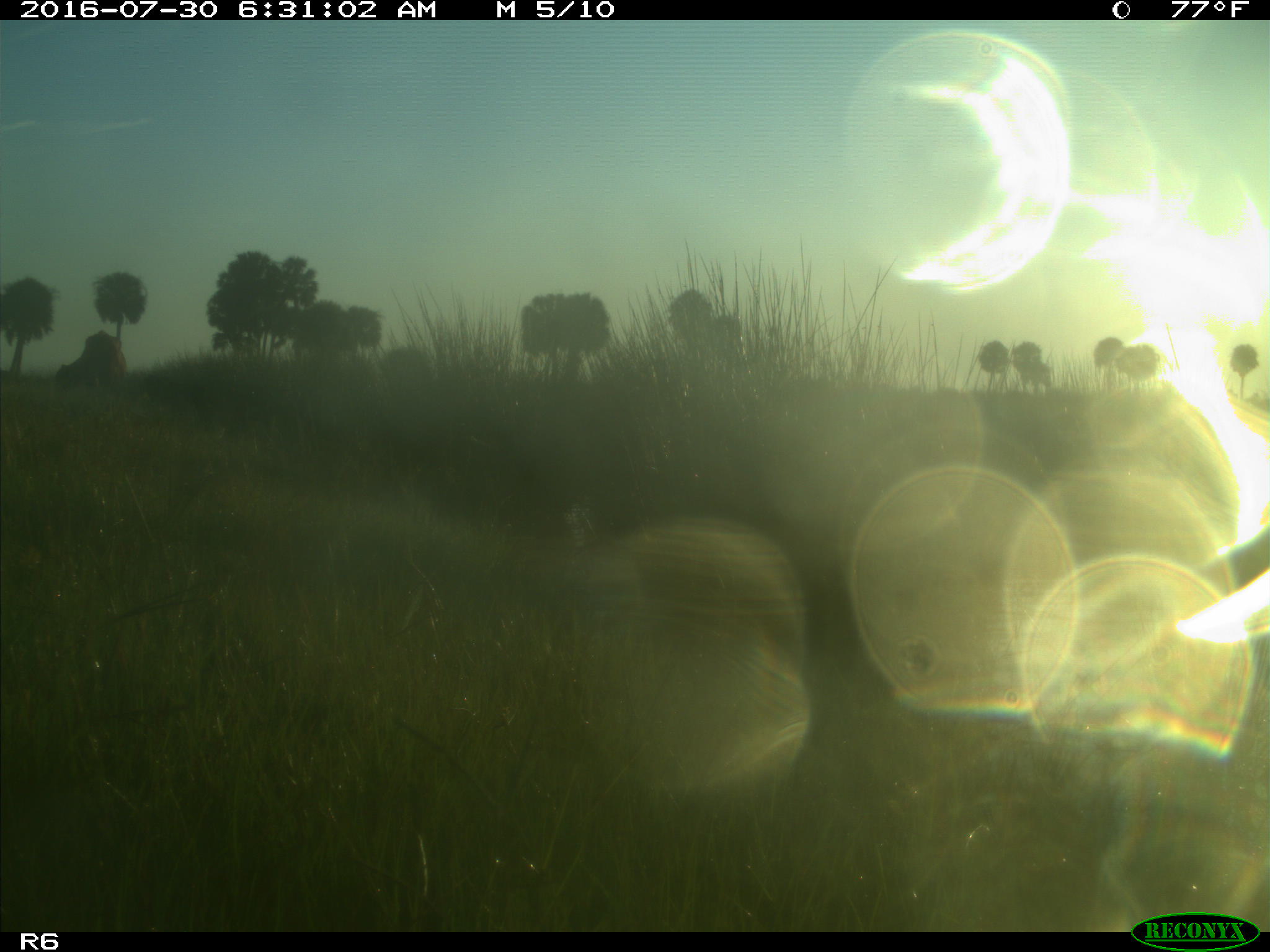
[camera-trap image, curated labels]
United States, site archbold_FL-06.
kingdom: Animalia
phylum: Chordata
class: Mammalia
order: Artiodactyla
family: Bovidae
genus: Bos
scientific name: Bos taurus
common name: domestic cow